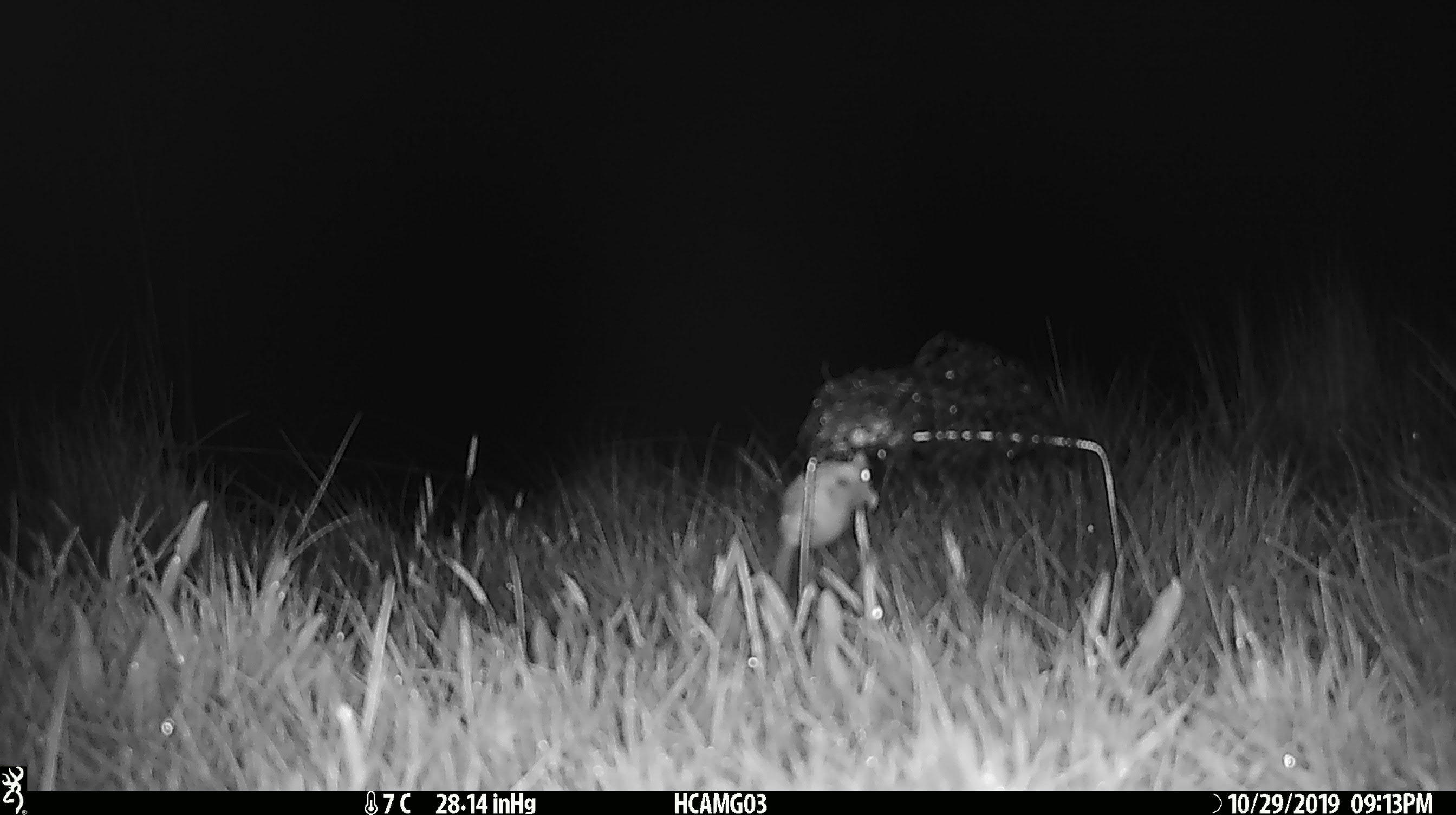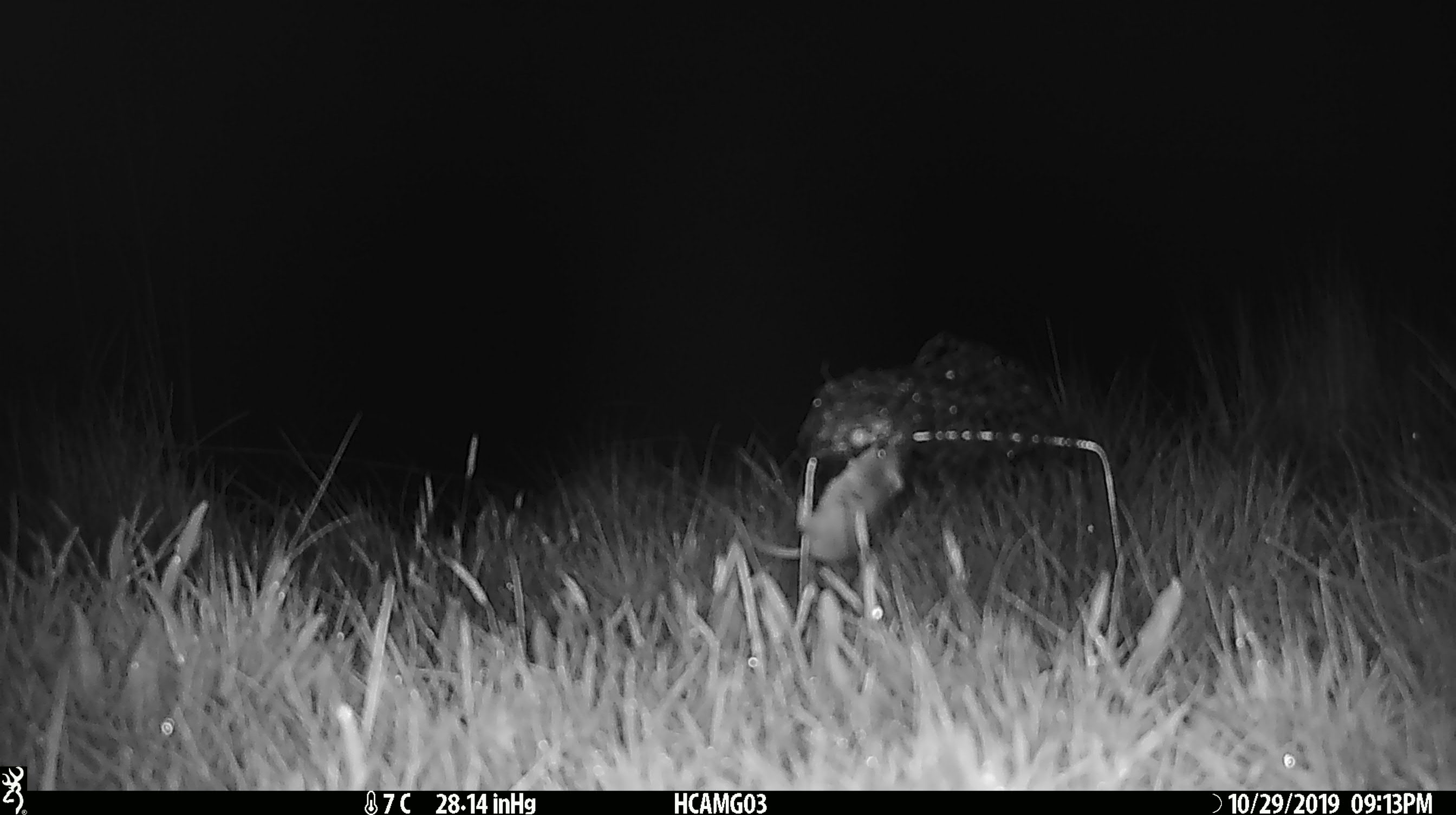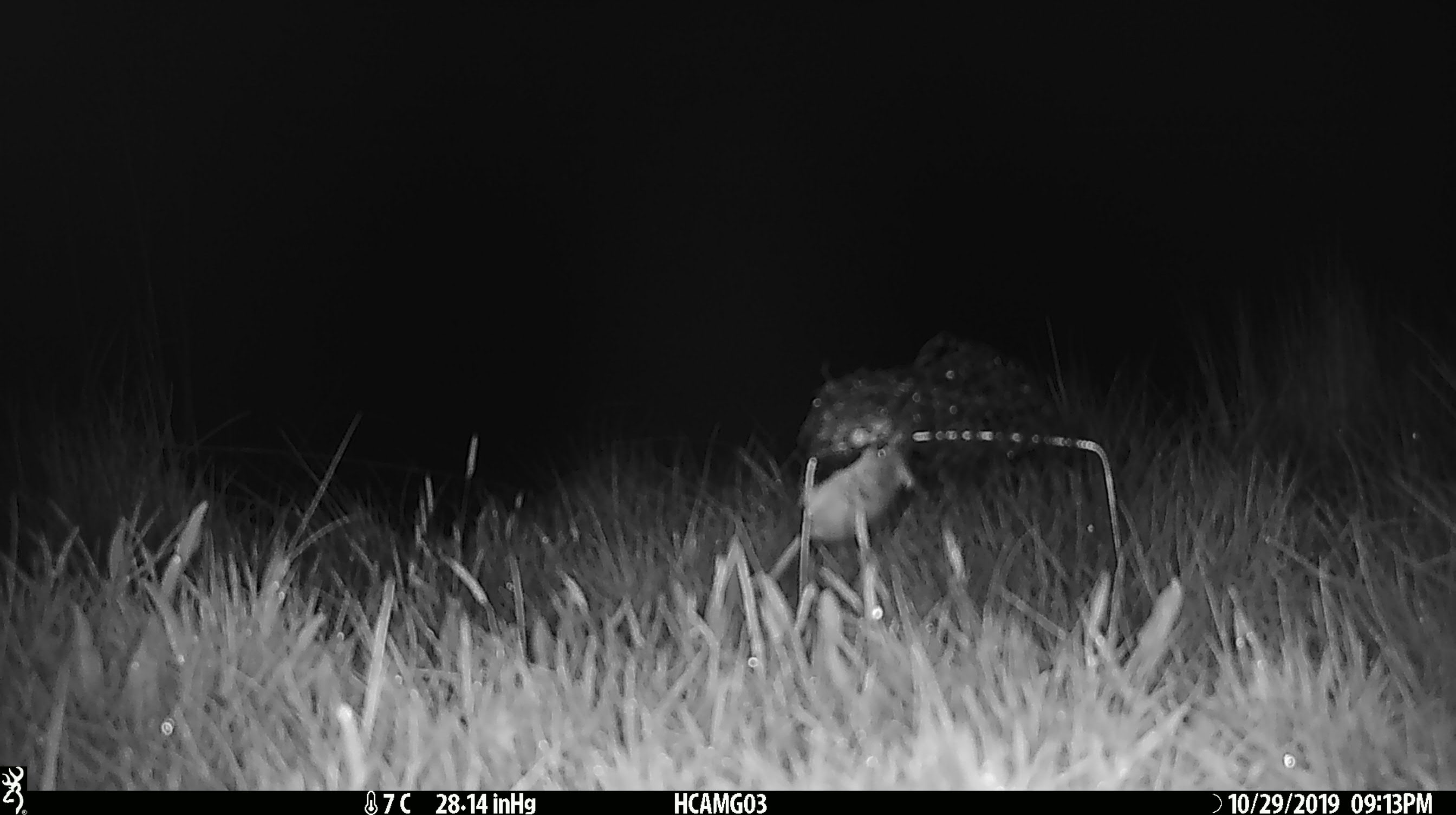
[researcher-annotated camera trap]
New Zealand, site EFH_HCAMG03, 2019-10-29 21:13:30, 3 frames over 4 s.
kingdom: Animalia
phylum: Chordata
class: Mammalia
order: Rodentia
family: Muridae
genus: Mus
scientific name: Mus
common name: mouse